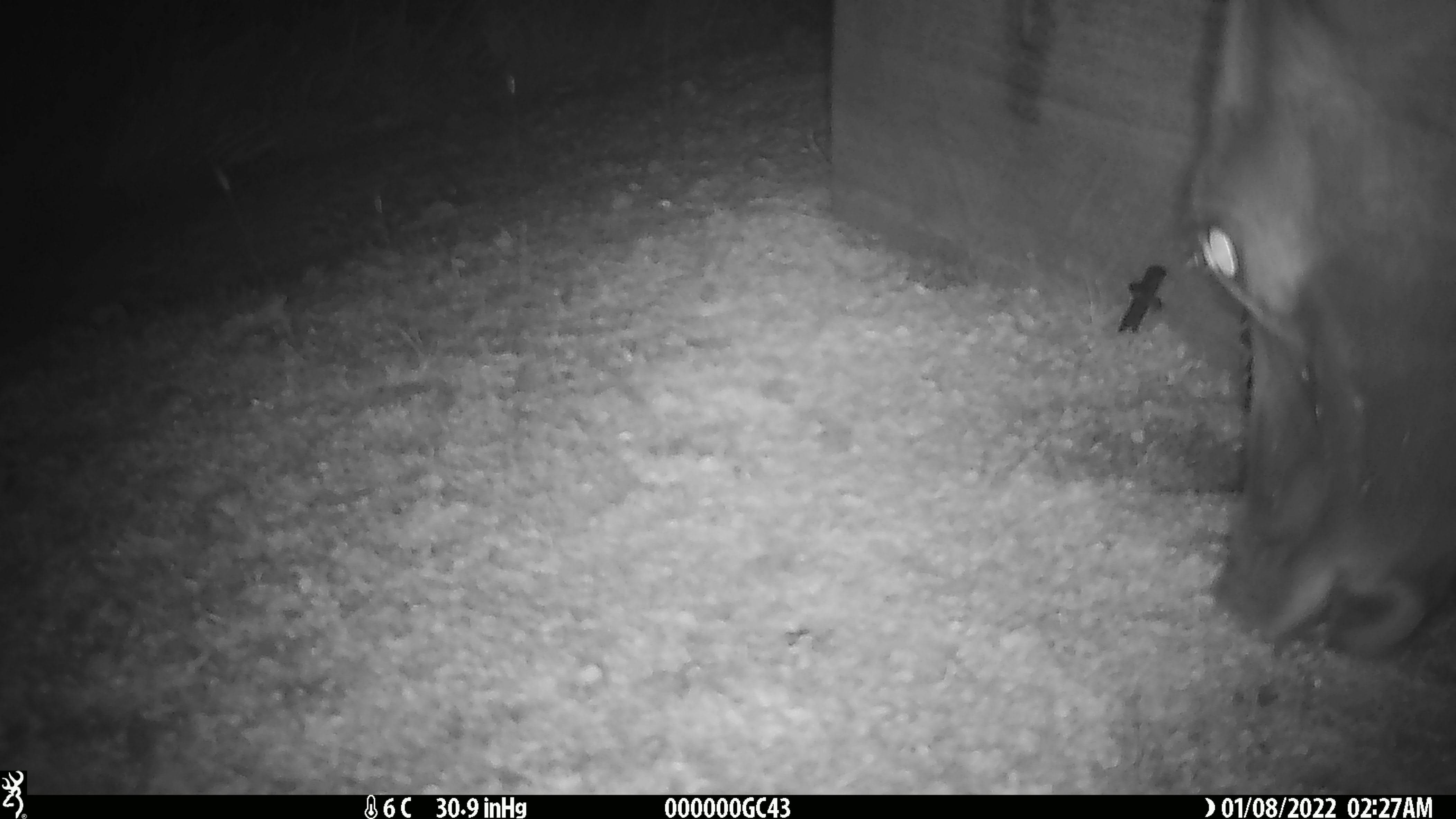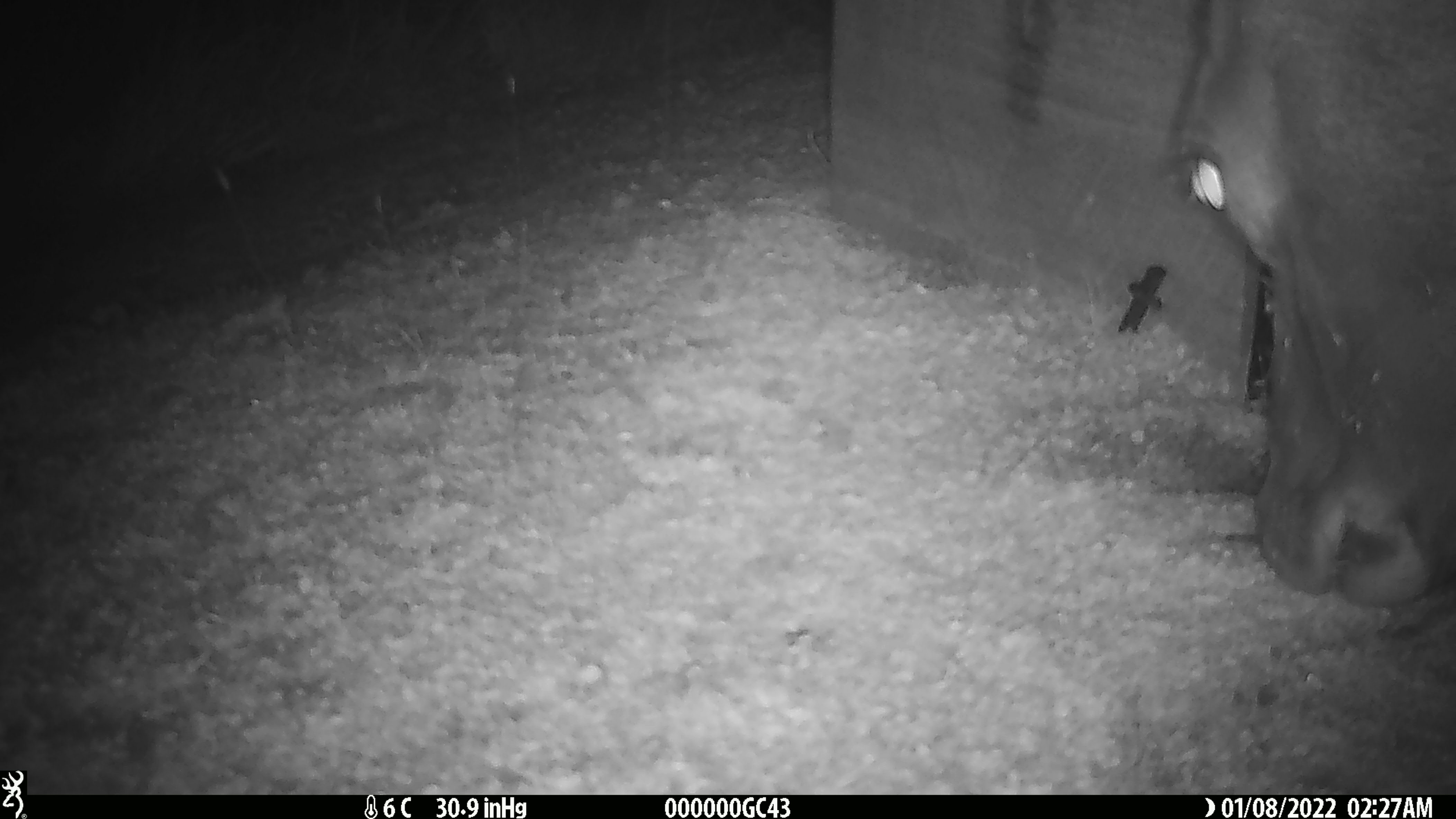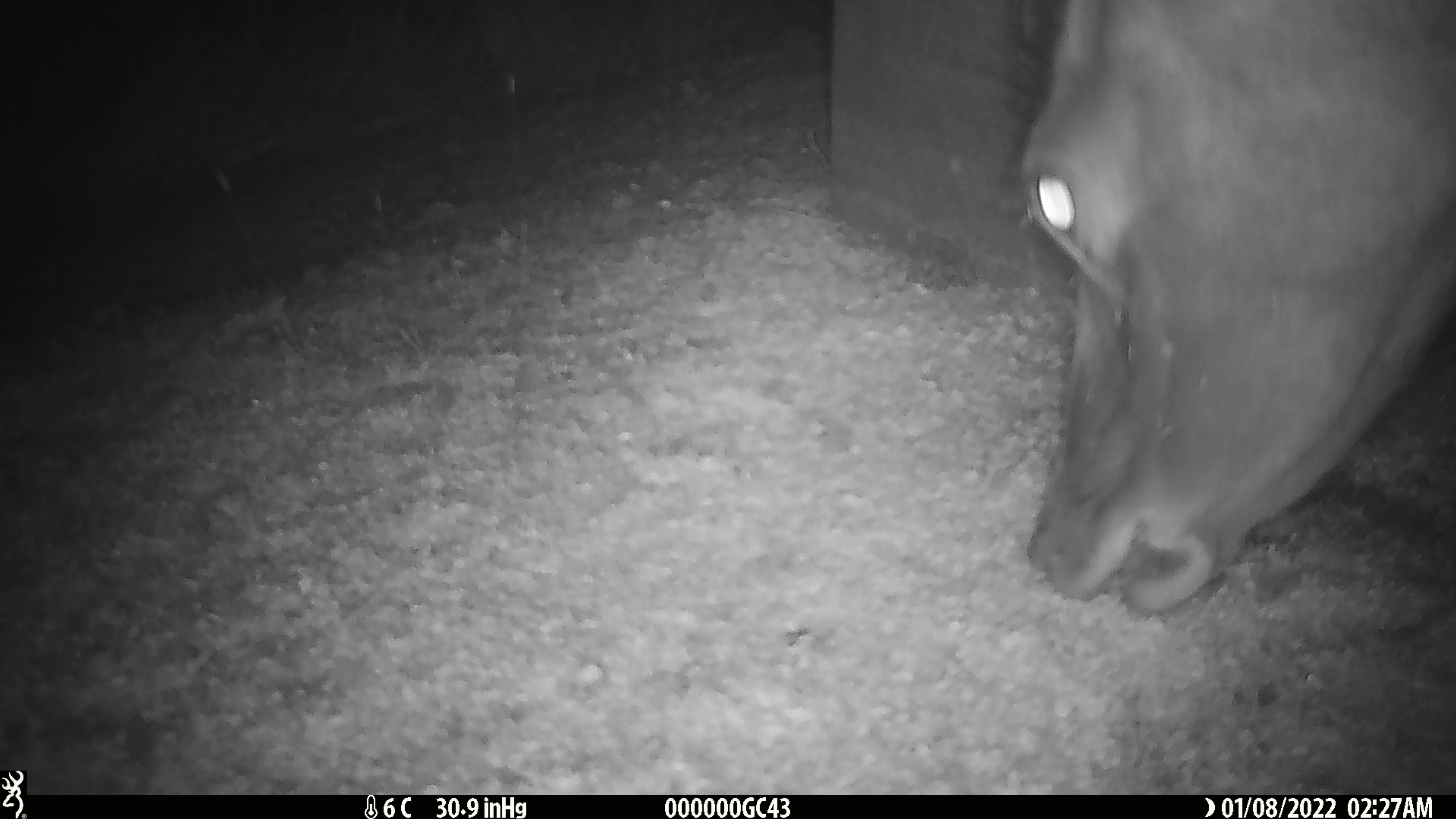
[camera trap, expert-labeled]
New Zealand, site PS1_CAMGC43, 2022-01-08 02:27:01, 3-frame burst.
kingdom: Animalia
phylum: Chordata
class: Mammalia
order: Artiodactyla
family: Cervidae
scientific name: Cervidae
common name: deer